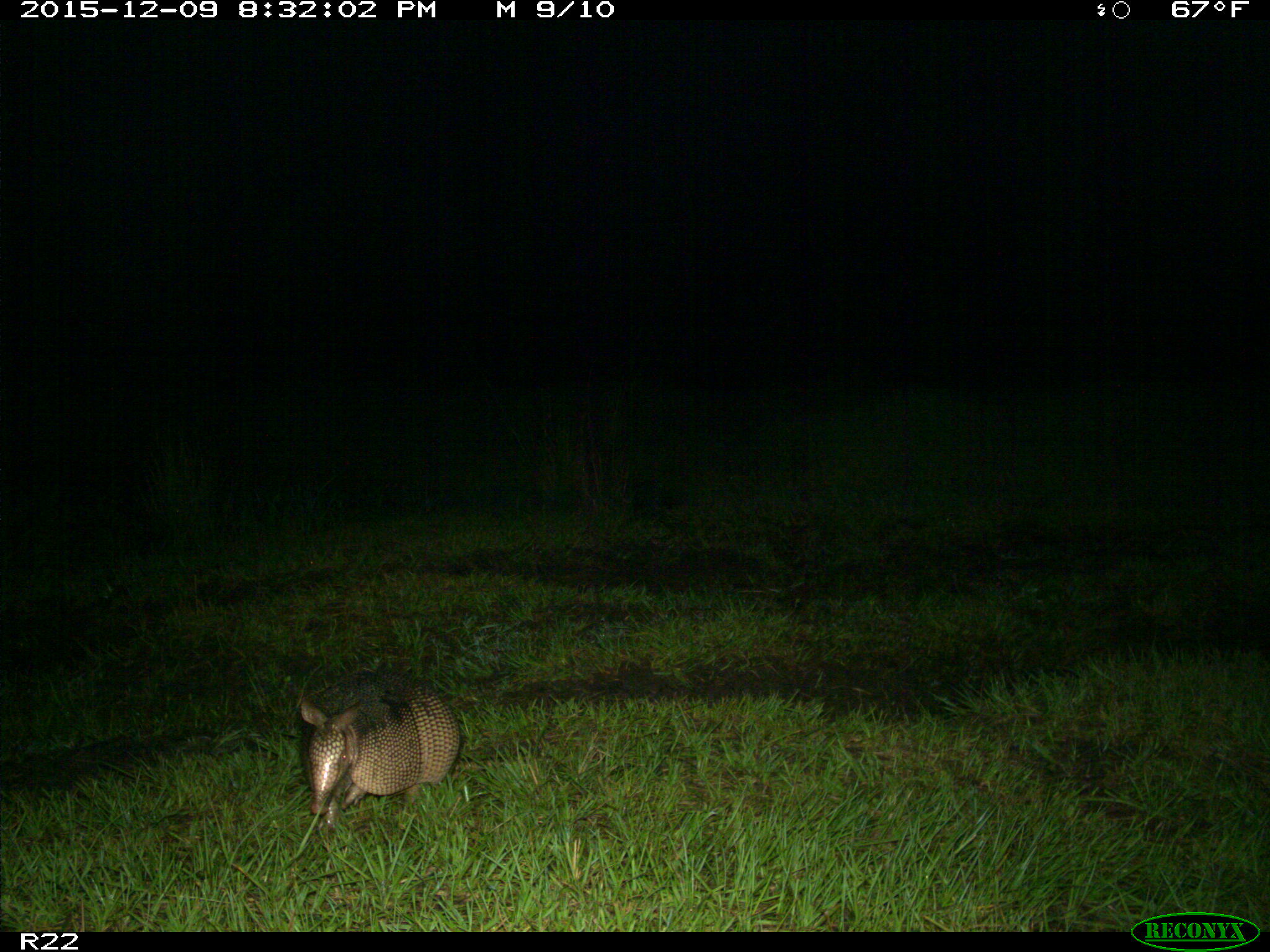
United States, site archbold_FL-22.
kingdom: Animalia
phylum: Chordata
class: Mammalia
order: Cingulata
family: Dasypodidae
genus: Dasypus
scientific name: Dasypus novemcinctus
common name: nine-banded armadillo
Dasypus novemcinctus (nine-banded armadillo).